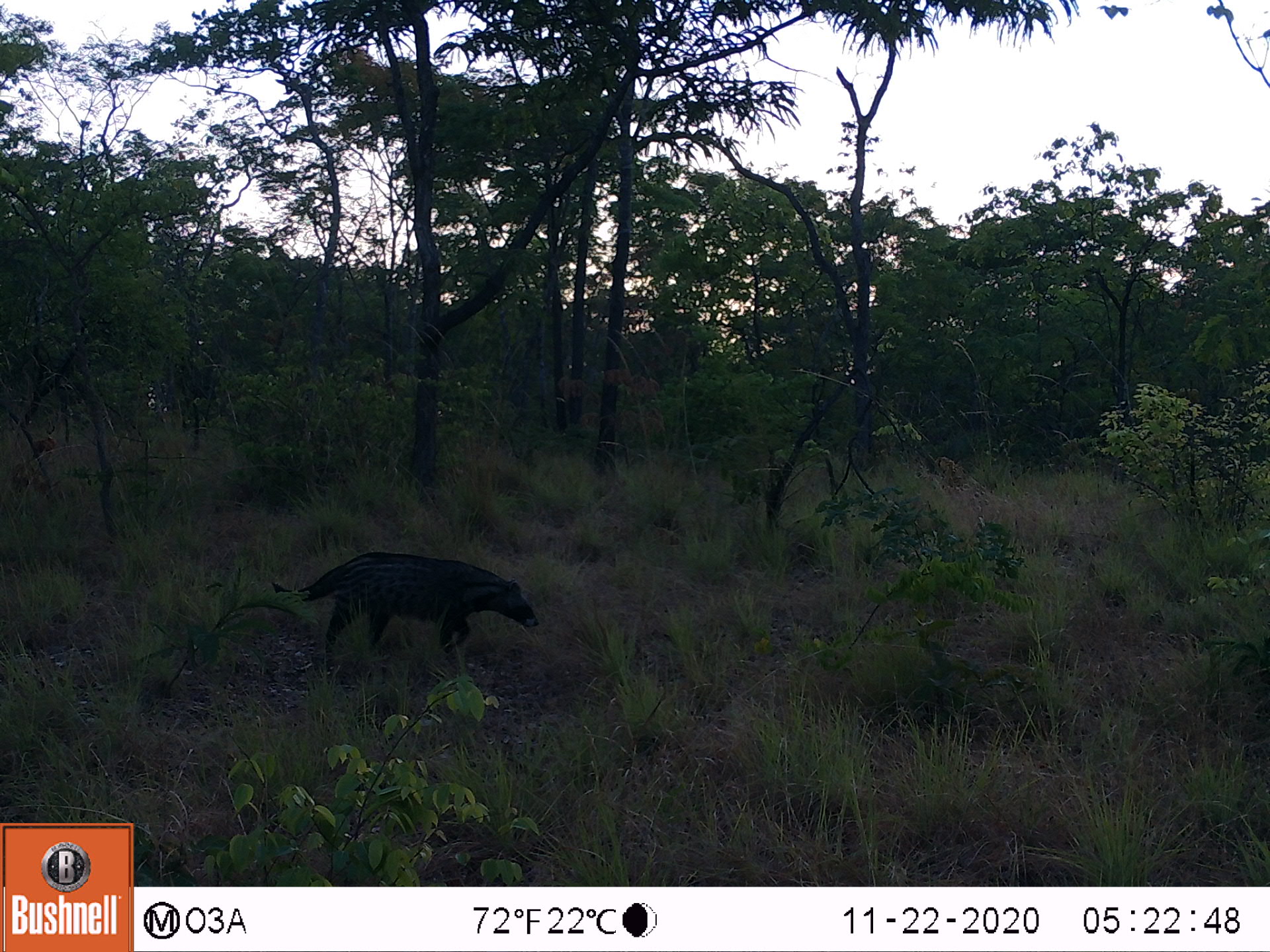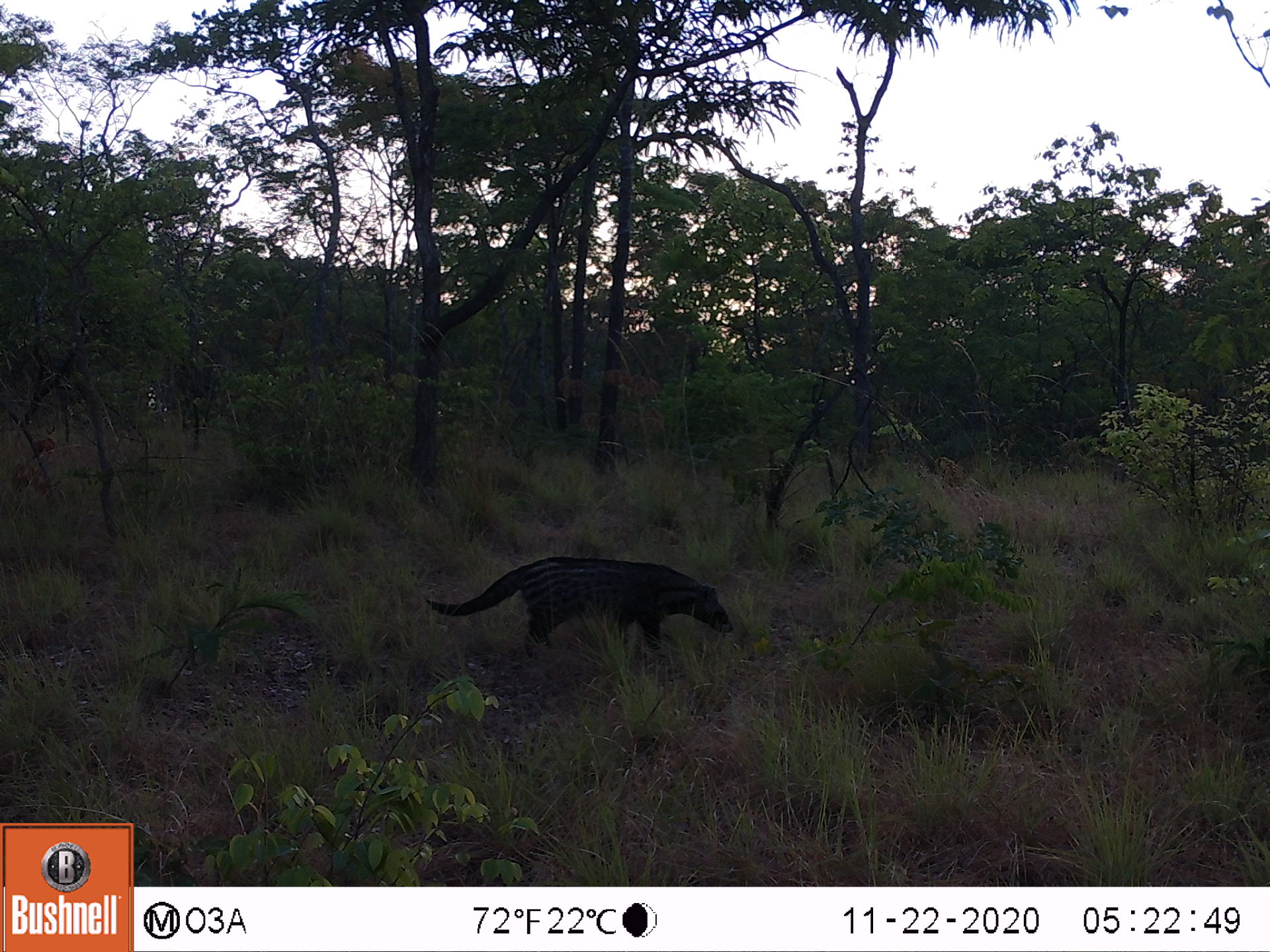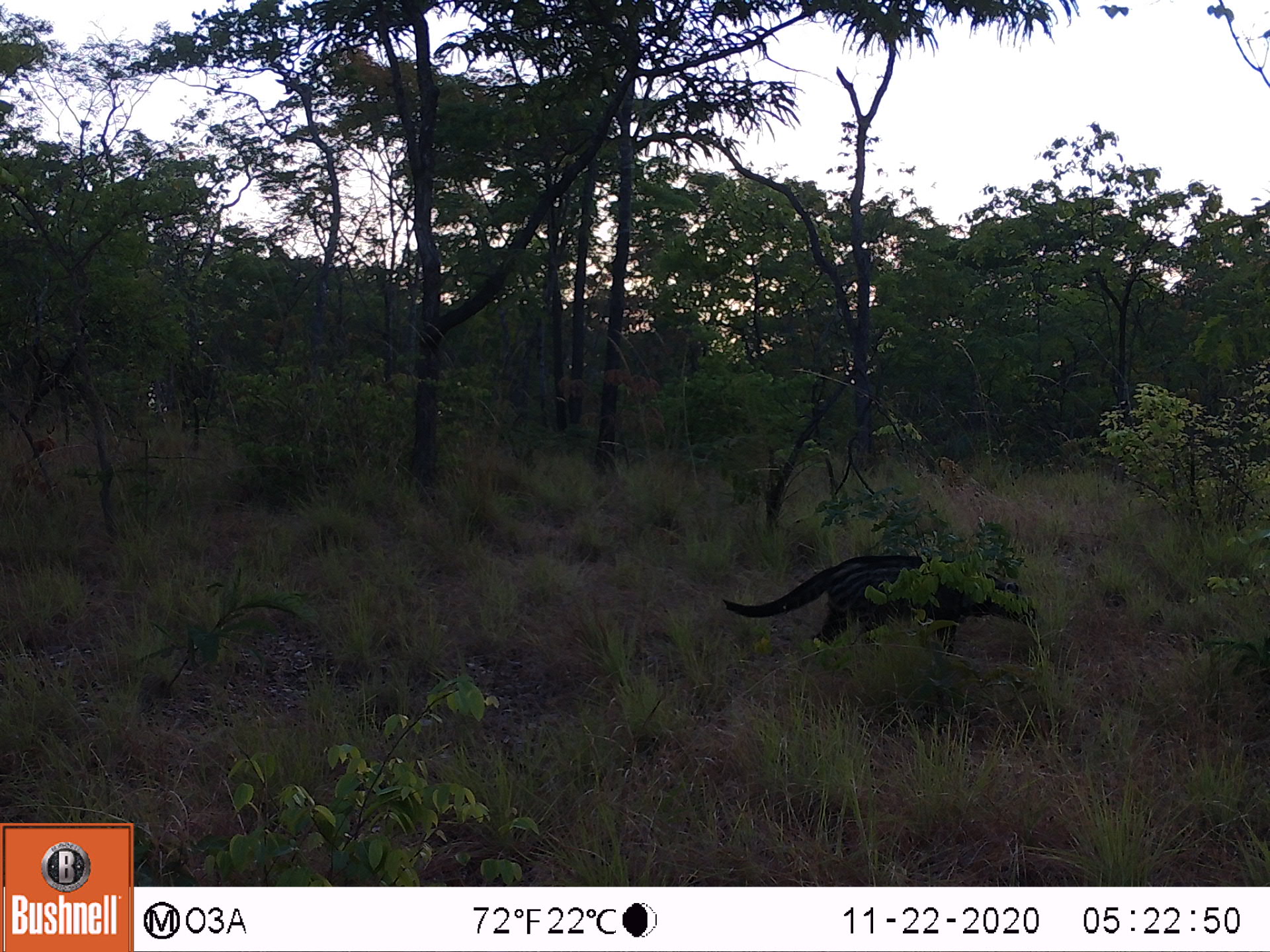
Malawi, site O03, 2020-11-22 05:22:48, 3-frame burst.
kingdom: Animalia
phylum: Chordata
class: Mammalia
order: Carnivora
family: Viverridae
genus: Civettictis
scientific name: Civettictis civetta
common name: african civet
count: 1